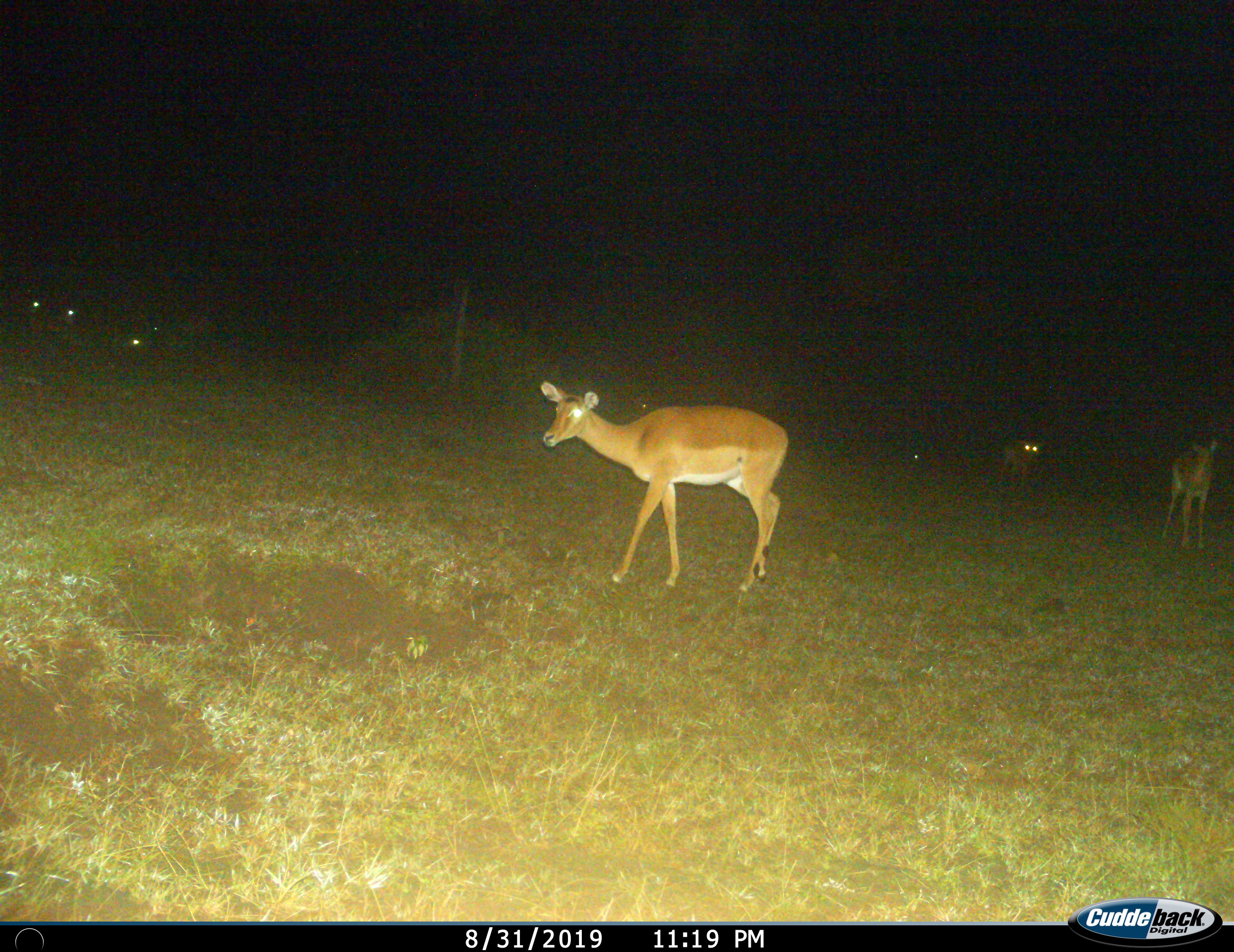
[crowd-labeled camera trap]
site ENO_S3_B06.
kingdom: Animalia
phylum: Chordata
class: Mammalia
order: Artiodactyla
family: Bovidae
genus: Aepyceros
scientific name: Aepyceros melampus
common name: impala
Impala (Aepyceros melampus), count 3. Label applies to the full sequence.